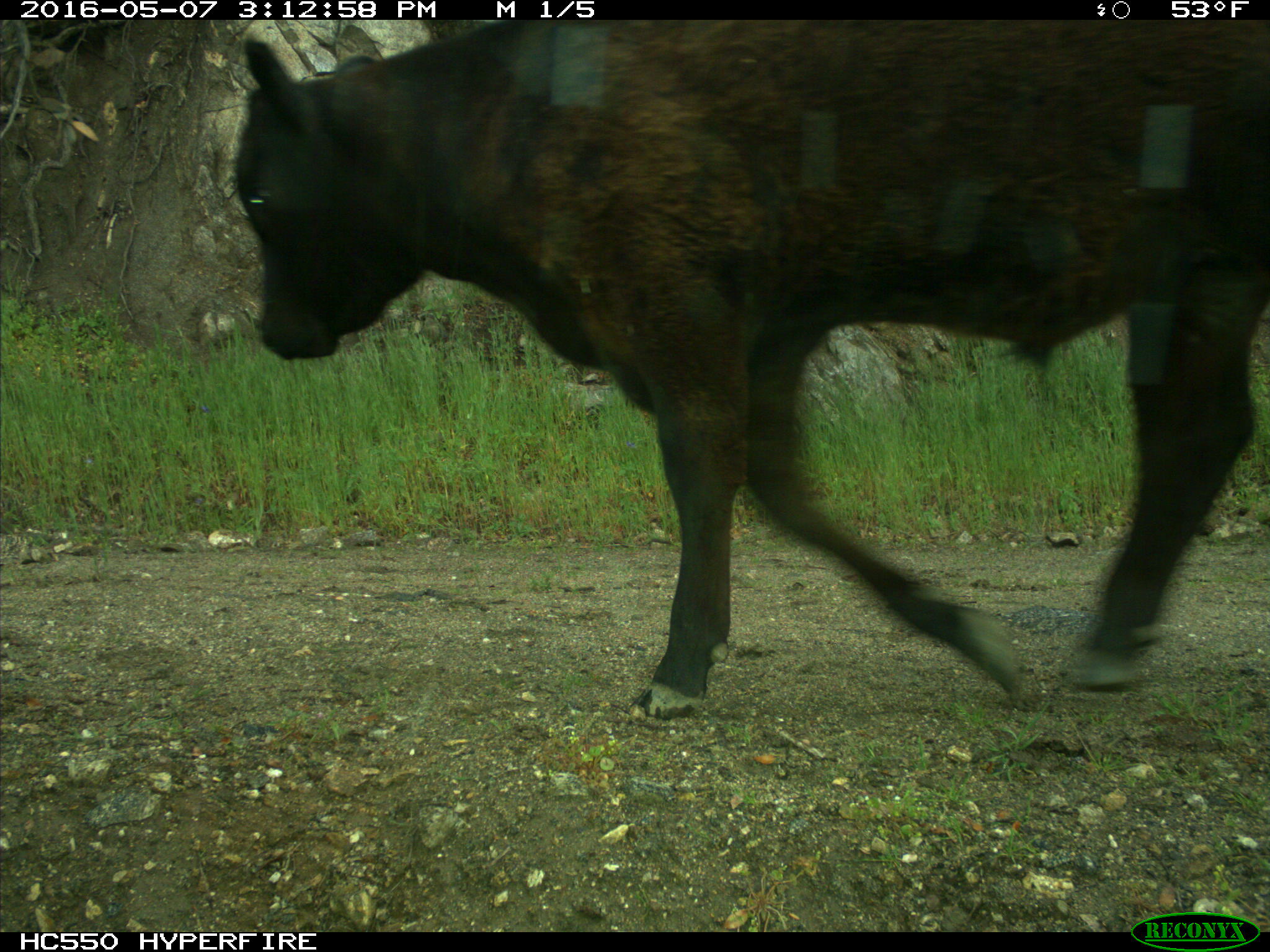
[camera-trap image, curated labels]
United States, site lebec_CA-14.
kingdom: Animalia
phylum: Chordata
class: Mammalia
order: Artiodactyla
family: Bovidae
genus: Bos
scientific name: Bos taurus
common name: domestic cow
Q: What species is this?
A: Bos taurus (domestic cow).